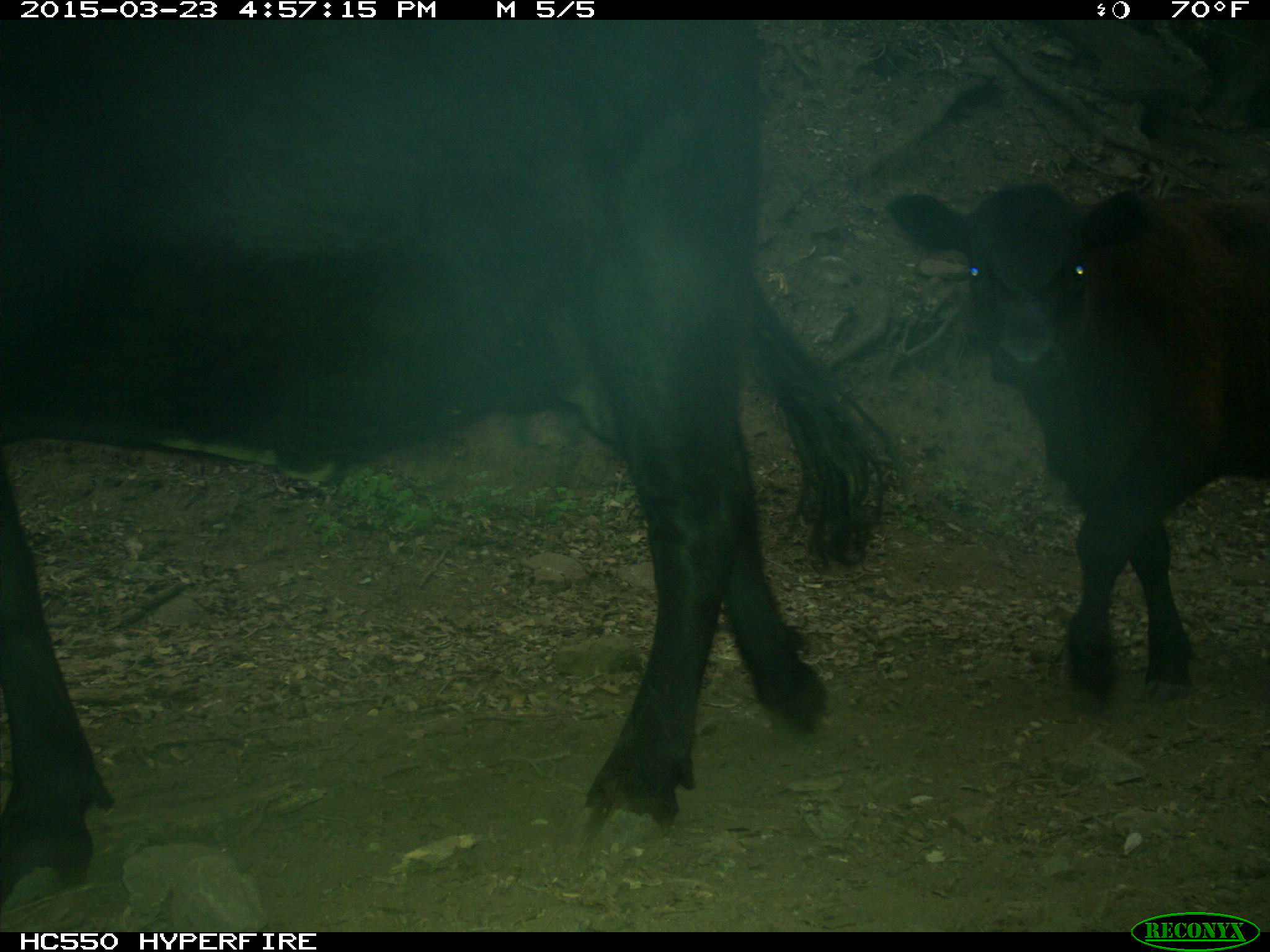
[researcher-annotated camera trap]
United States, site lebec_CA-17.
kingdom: Animalia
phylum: Chordata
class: Mammalia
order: Artiodactyla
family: Bovidae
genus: Bos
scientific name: Bos taurus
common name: domestic cow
Bos taurus (domestic cow).